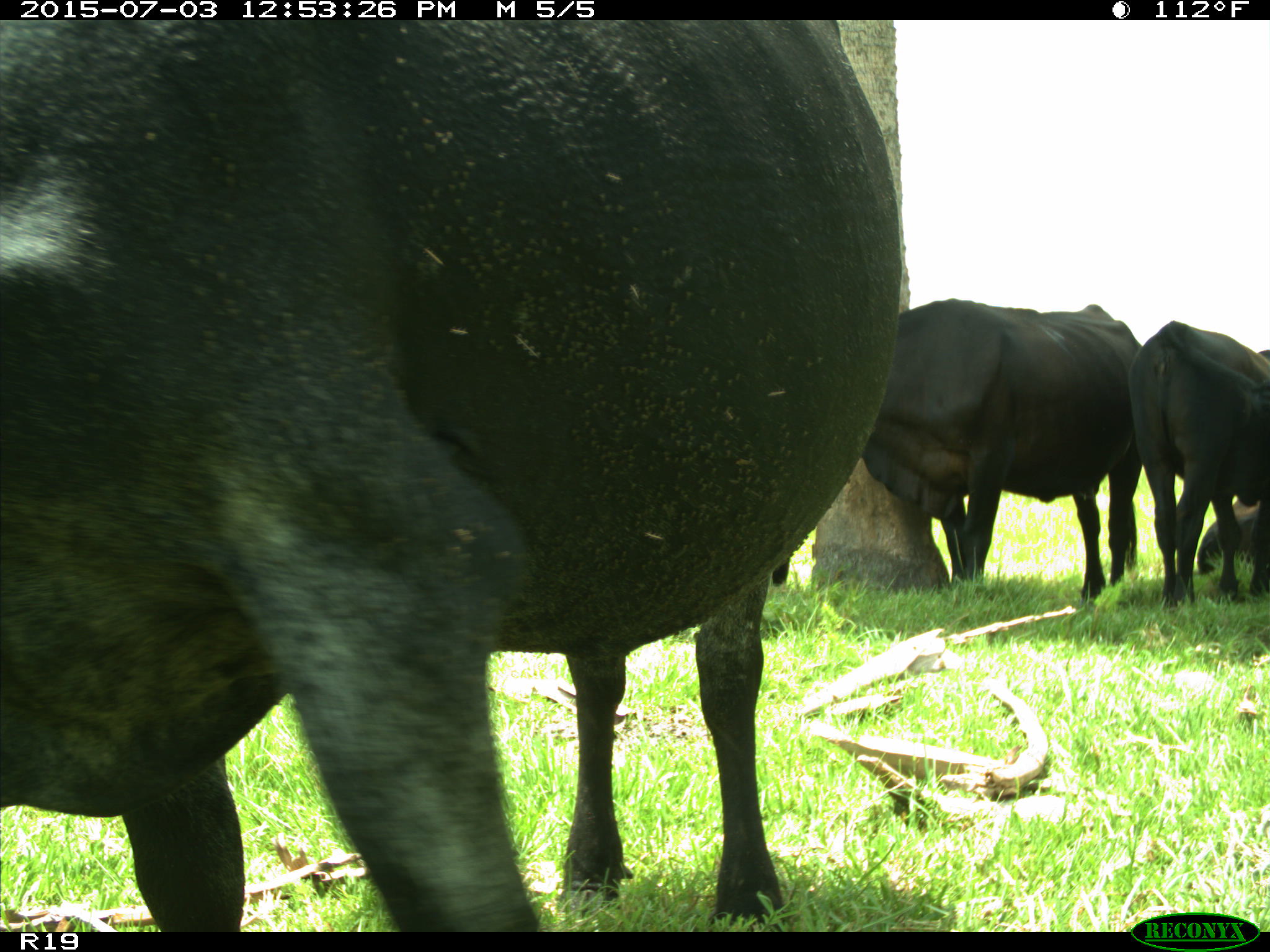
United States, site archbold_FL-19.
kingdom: Animalia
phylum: Chordata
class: Mammalia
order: Artiodactyla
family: Bovidae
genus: Bos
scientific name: Bos taurus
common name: domestic cow